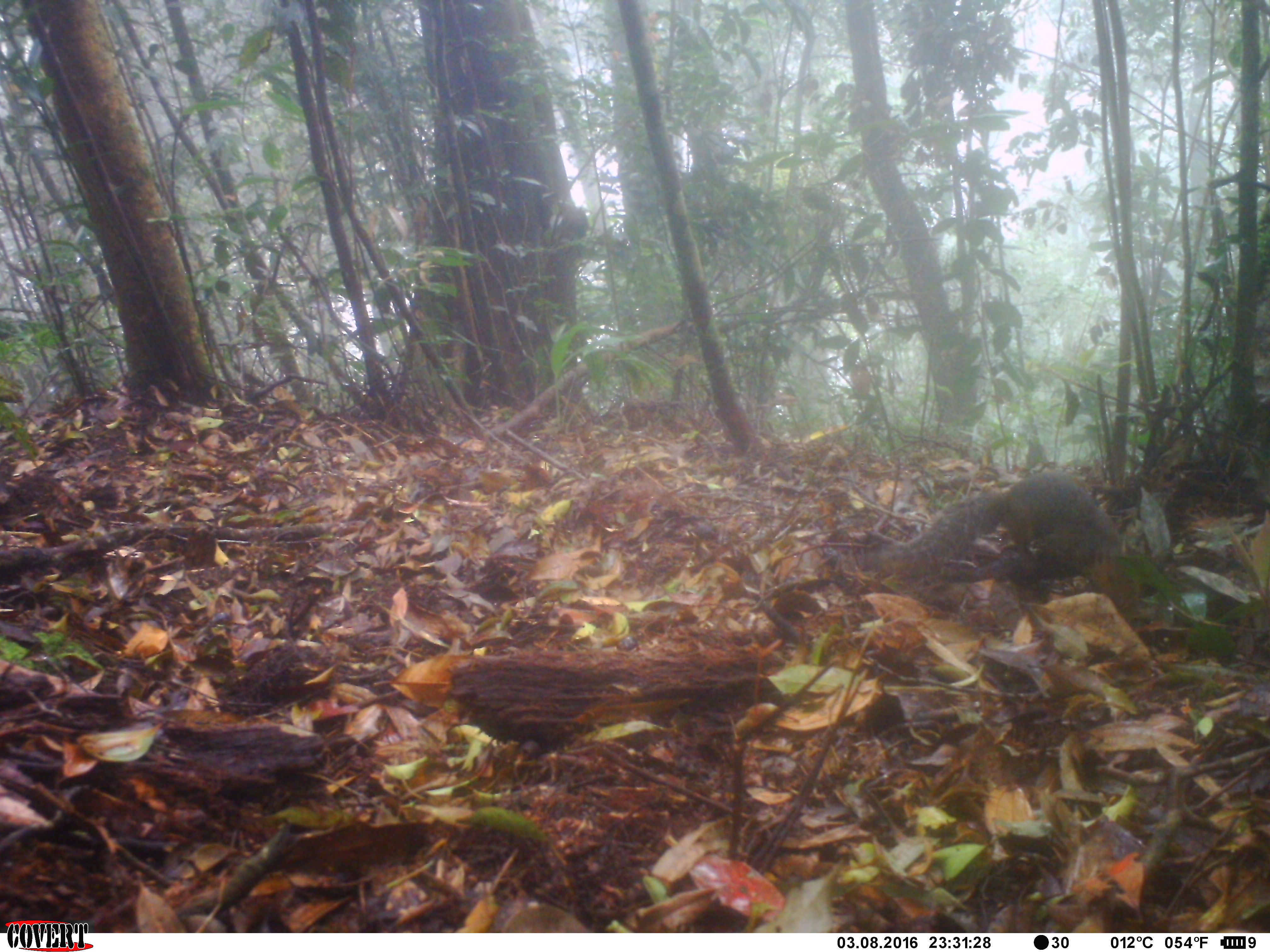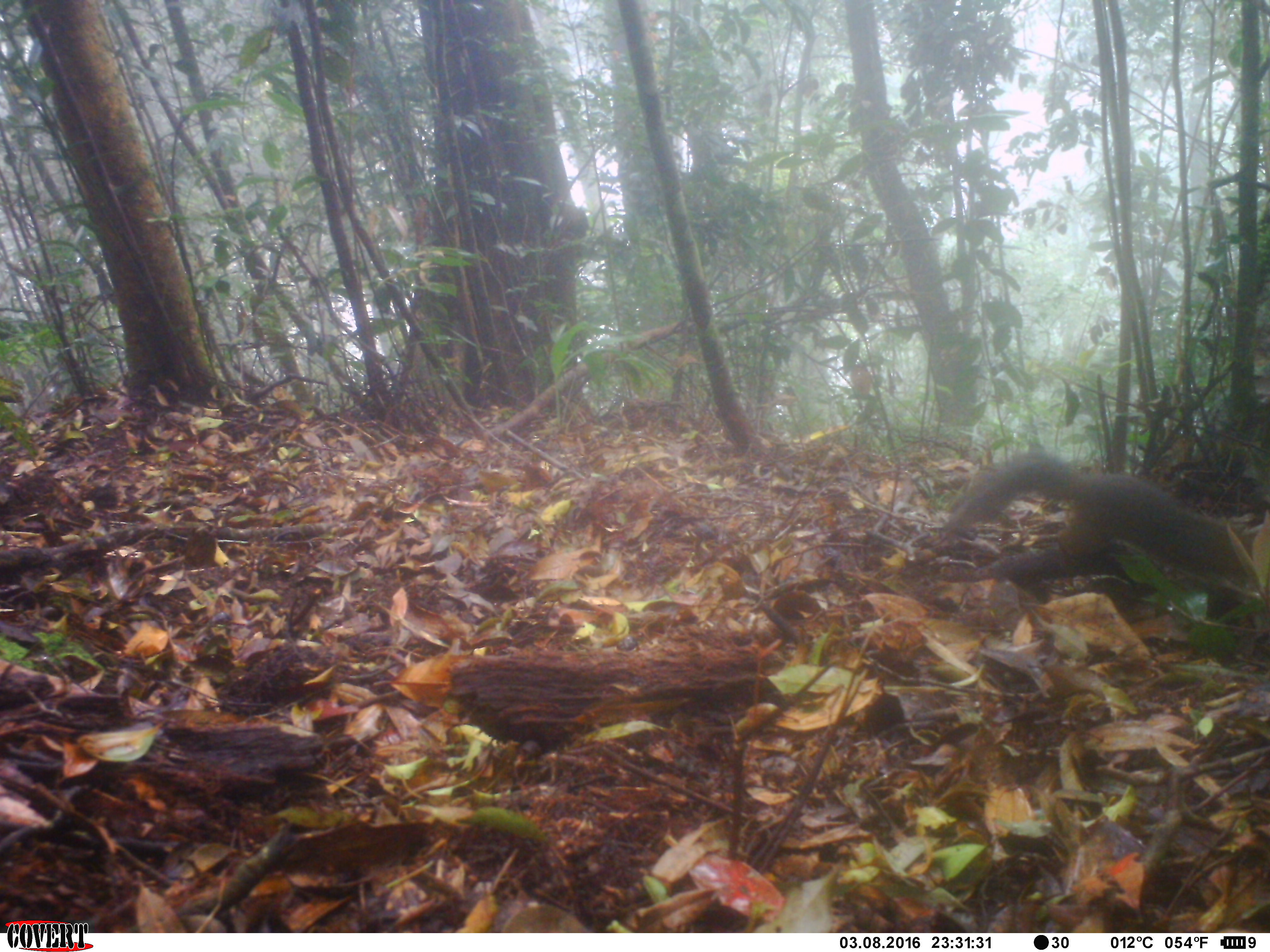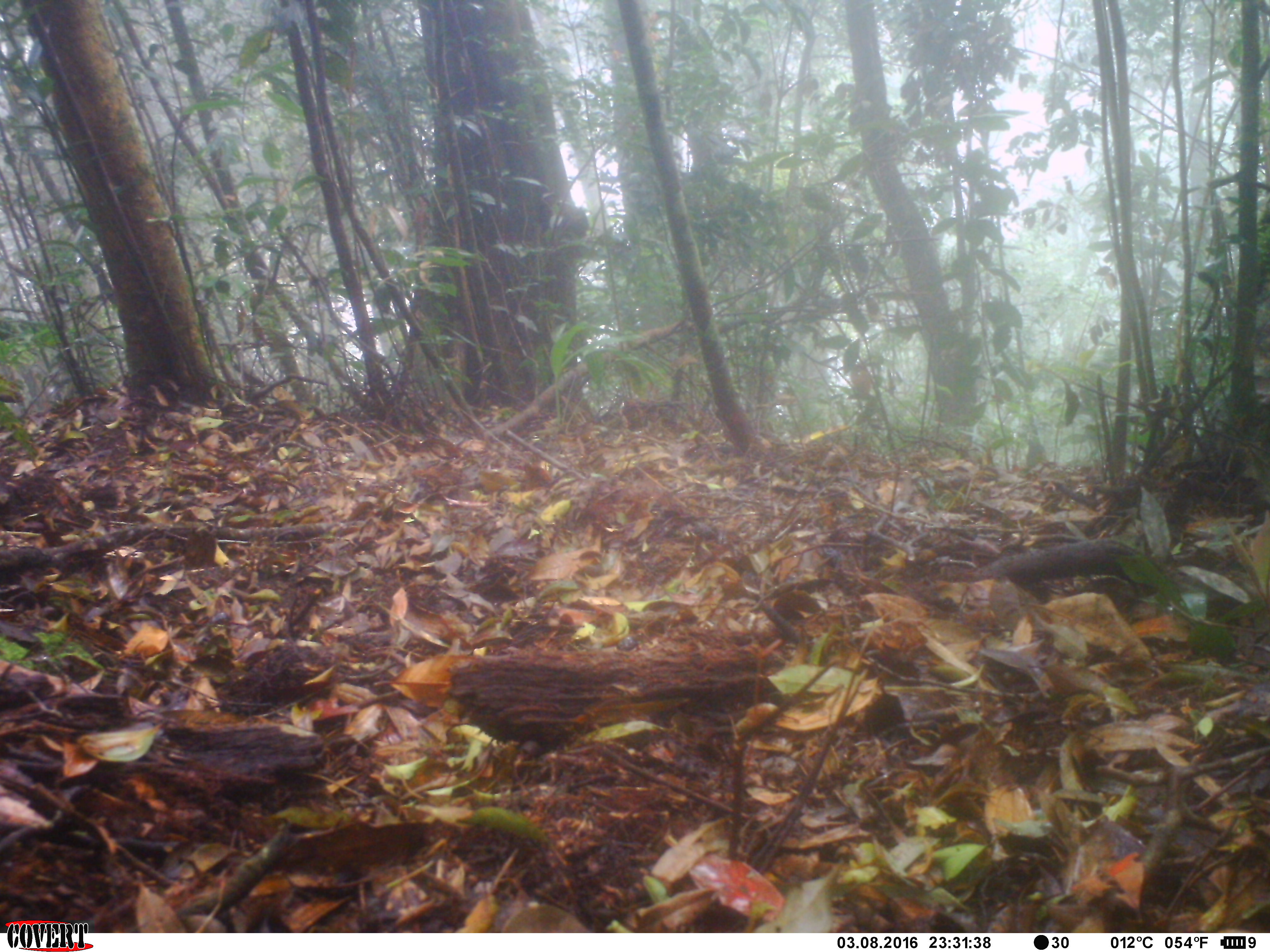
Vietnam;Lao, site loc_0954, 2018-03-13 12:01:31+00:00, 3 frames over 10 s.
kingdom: Animalia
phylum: Chordata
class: Mammalia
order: Rodentia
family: Sciuridae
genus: Dremomys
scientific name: Dremomys rufigenis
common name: red-cheeked squirrel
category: red cheeked squirrel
Red cheeked squirrel (red-cheeked squirrel) (Dremomys rufigenis). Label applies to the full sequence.